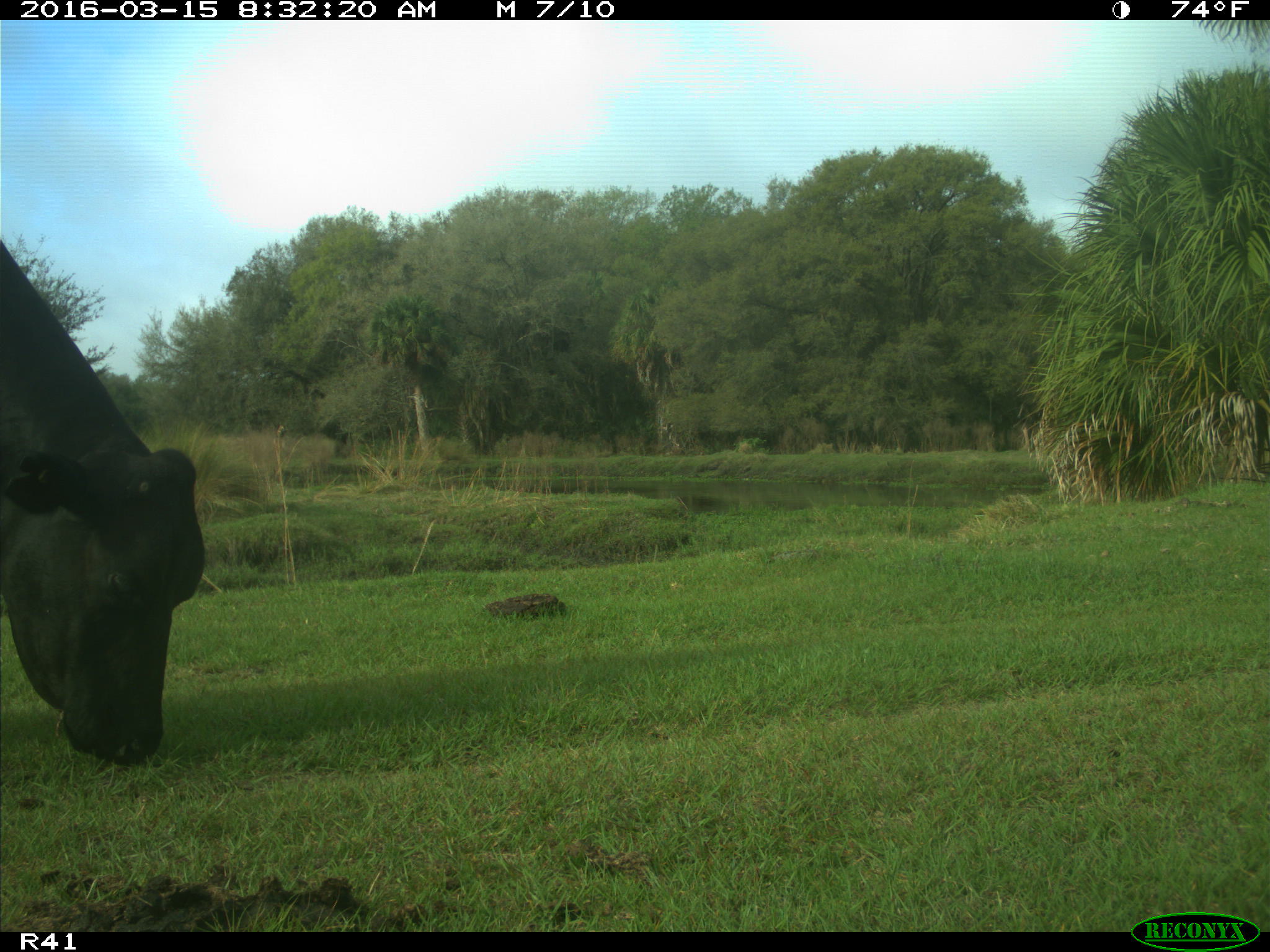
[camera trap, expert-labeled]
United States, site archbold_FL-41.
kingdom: Animalia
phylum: Chordata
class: Mammalia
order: Artiodactyla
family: Bovidae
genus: Bos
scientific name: Bos taurus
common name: domestic cow